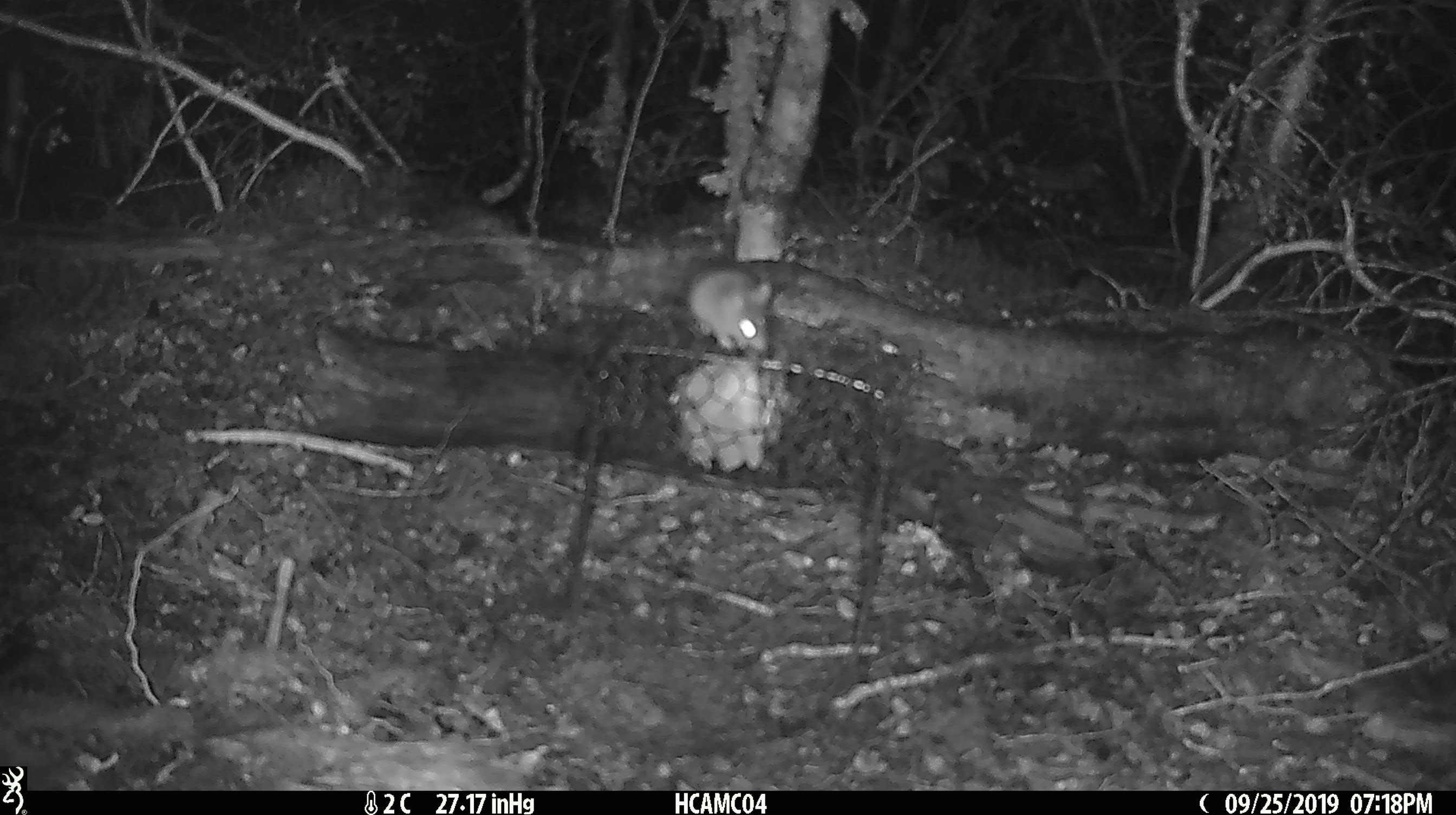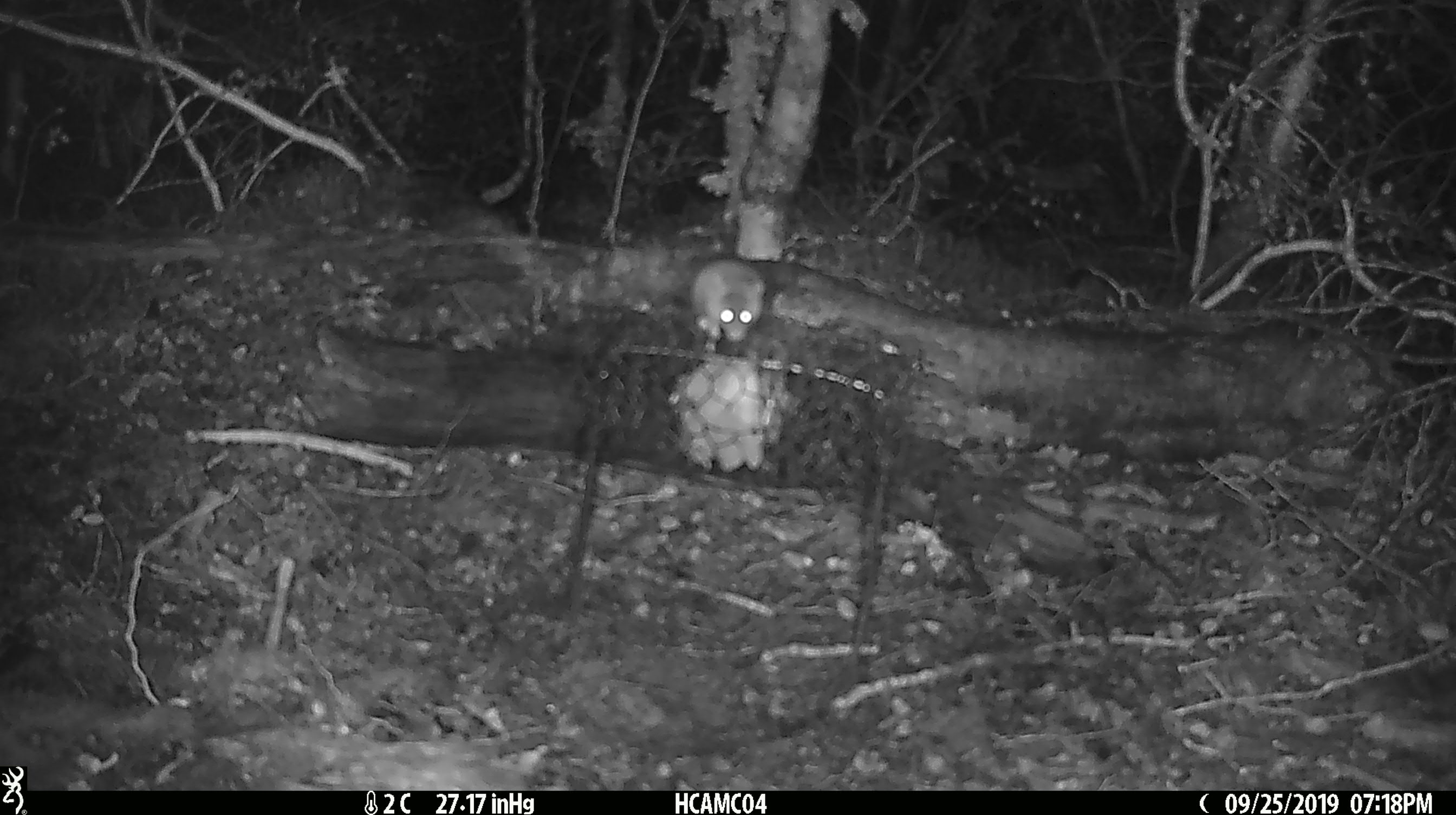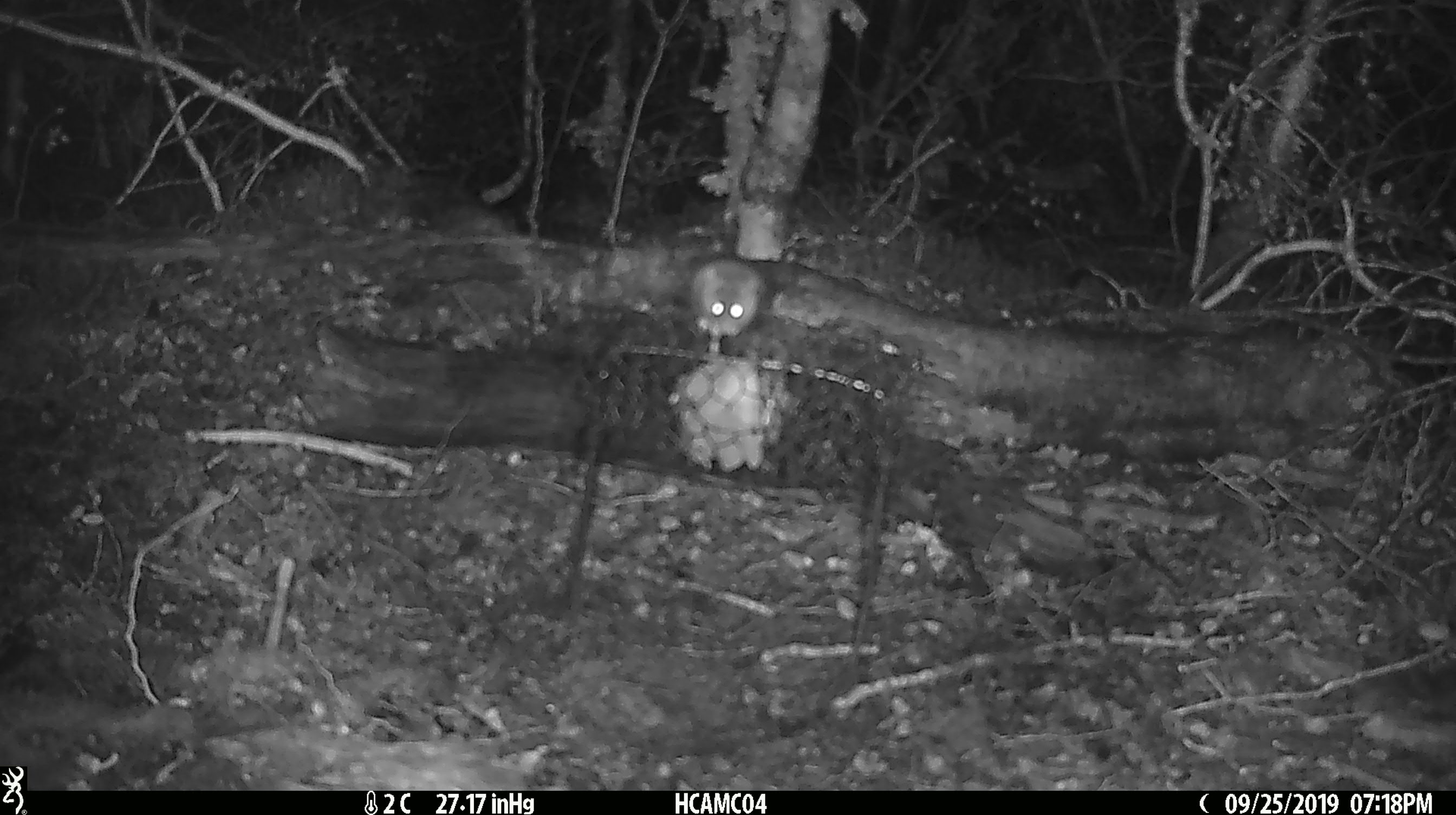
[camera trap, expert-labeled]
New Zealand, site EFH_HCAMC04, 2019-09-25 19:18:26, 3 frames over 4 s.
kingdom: Animalia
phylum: Chordata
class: Mammalia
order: Rodentia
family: Muridae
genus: Mus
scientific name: Mus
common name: mouse